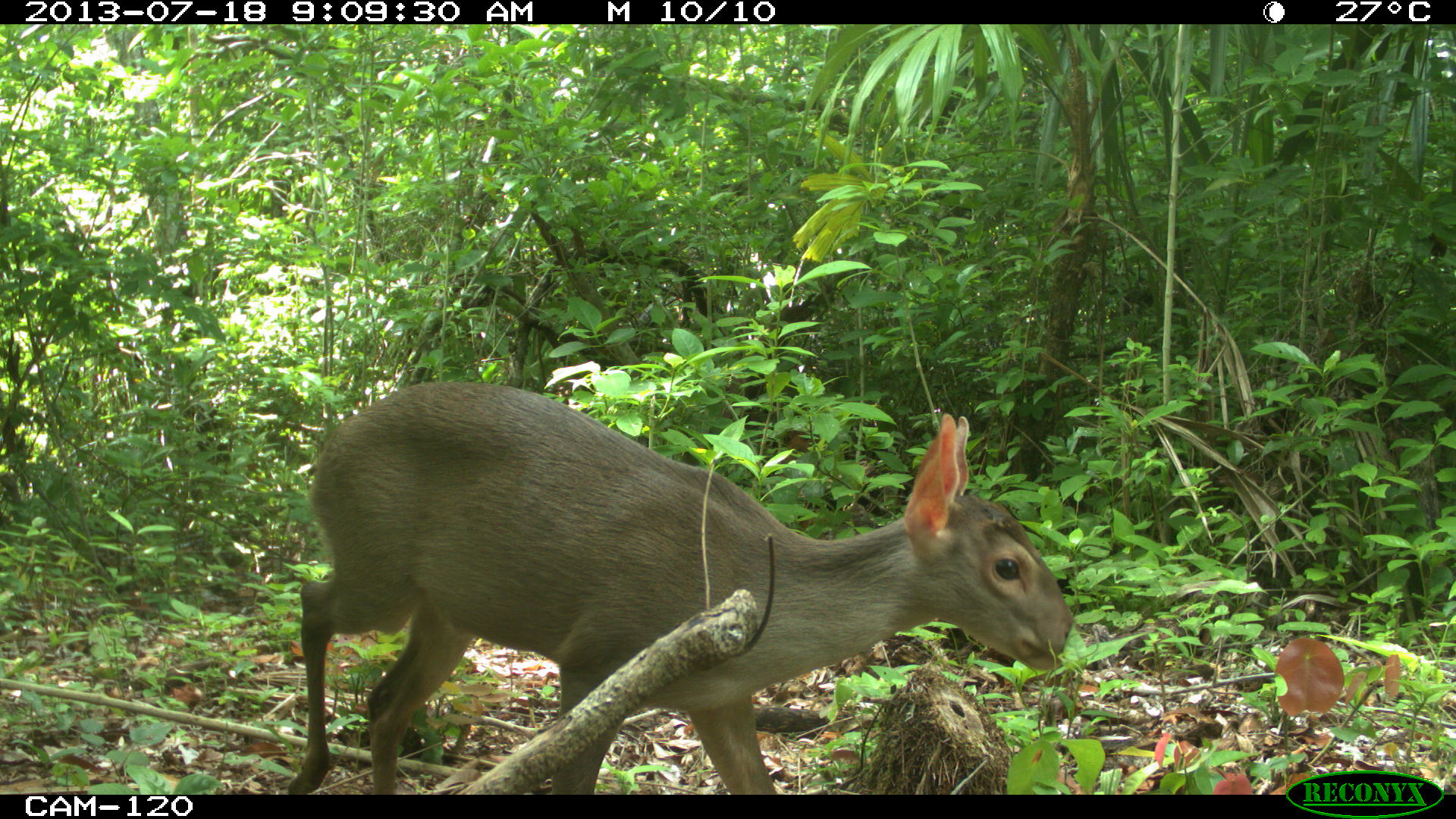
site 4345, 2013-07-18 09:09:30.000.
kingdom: Animalia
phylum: Chordata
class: Mammalia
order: Artiodactyla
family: Cervidae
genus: Odocoileus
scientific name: Odocoileus virginianus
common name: white-tailed deer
Odocoileus virginianus (white-tailed deer), count 1, sex female.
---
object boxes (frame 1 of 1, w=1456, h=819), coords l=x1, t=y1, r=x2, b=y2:
odocoileus virginianus: l=283, t=379, r=1074, b=792